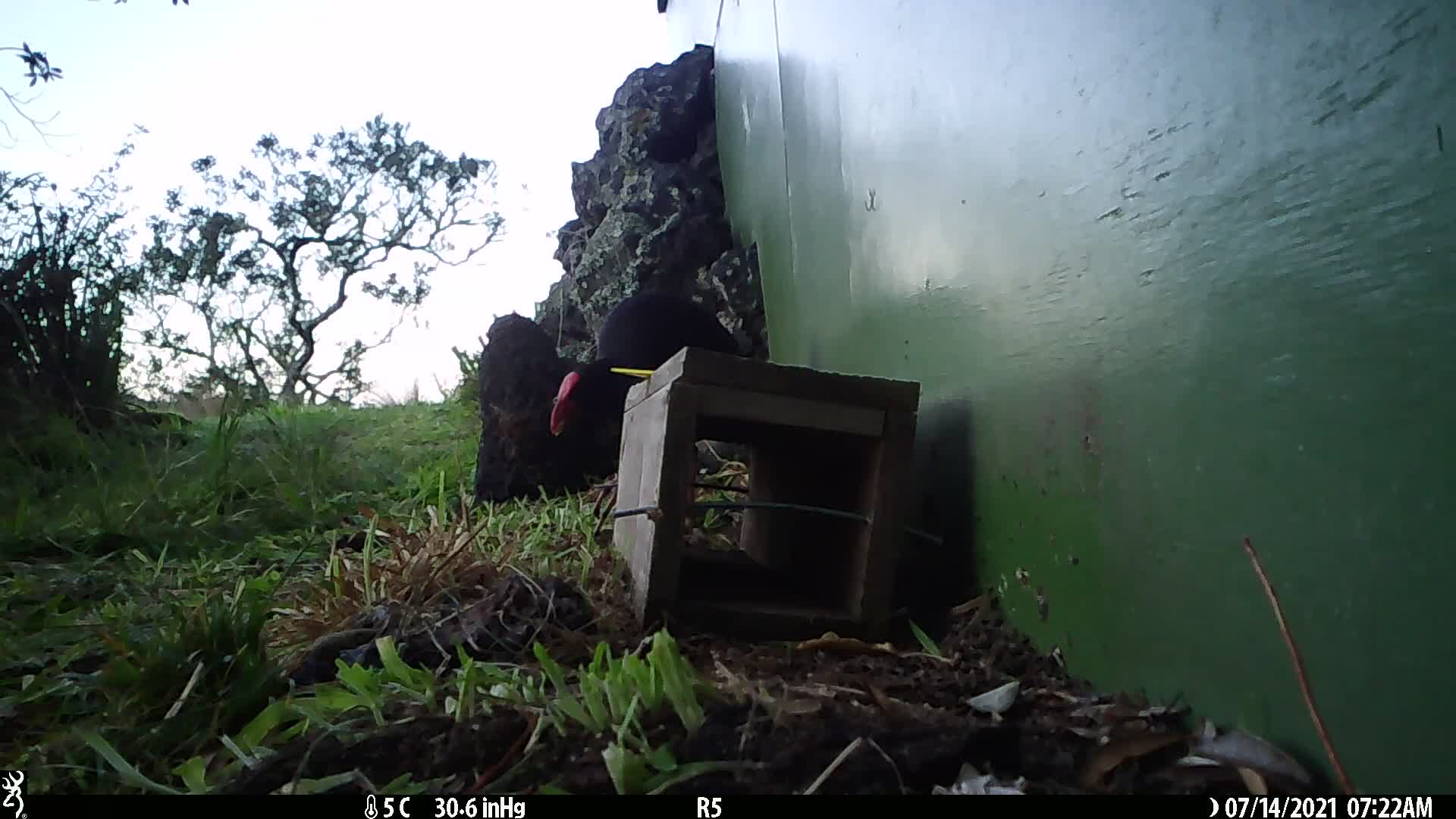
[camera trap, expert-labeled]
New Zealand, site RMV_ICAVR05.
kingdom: Animalia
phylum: Chordata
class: Aves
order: Gruiformes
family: Rallidae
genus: Porphyrio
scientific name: Porphyrio melanotus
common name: australasian swamphen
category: pukeko